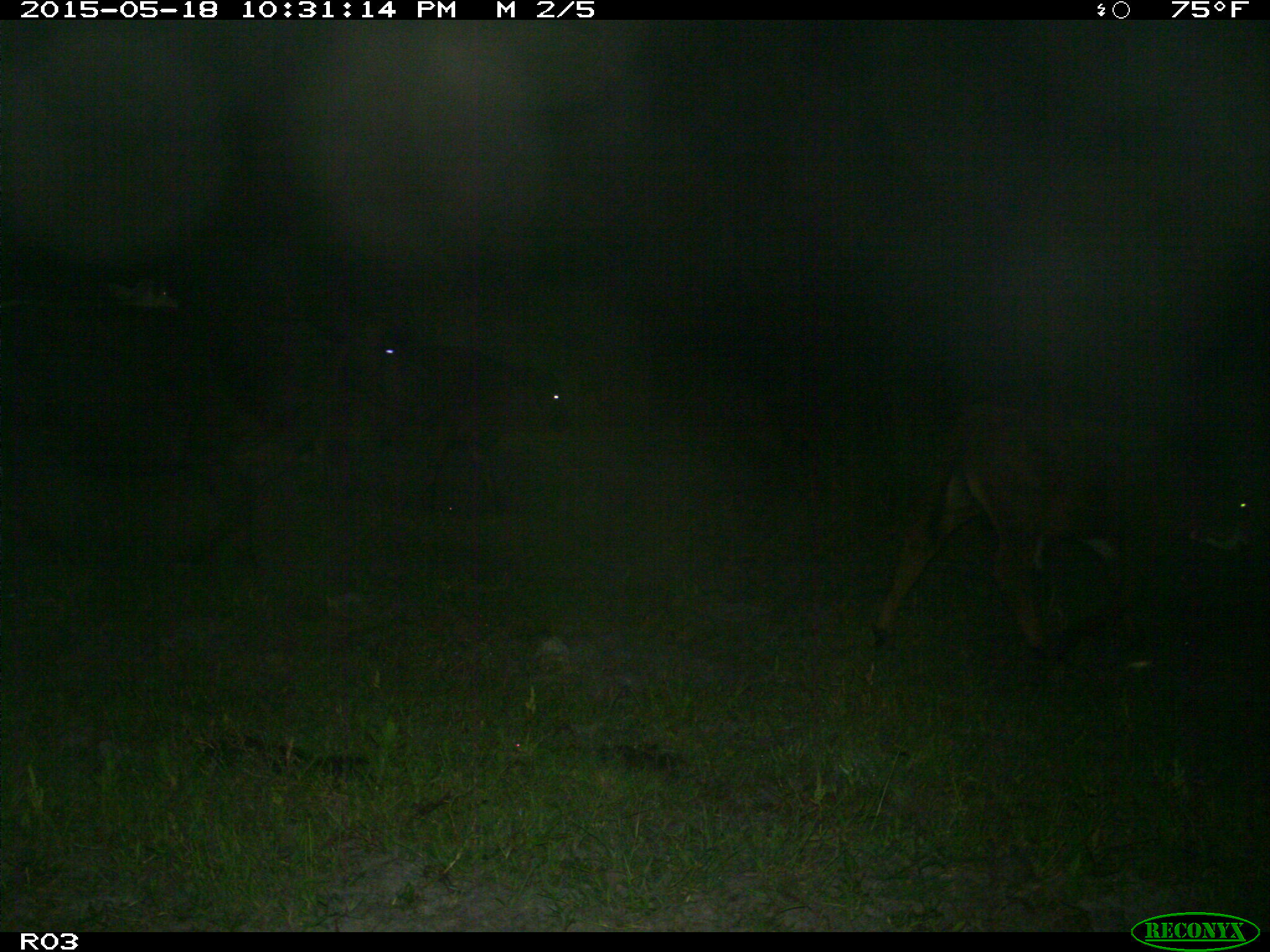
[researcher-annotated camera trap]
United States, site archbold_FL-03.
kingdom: Animalia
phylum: Chordata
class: Mammalia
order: Artiodactyla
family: Bovidae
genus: Bos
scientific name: Bos taurus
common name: domestic cow